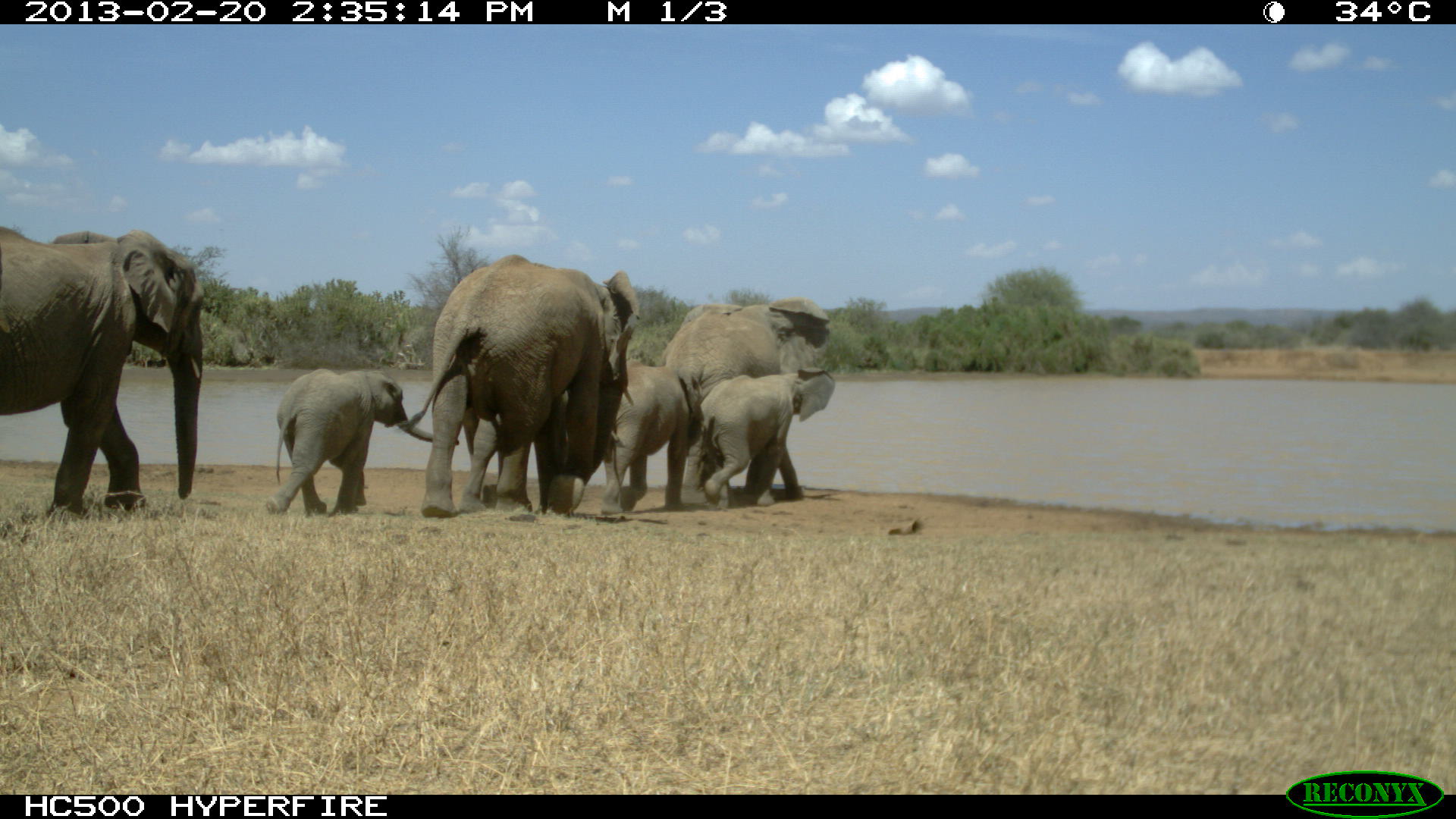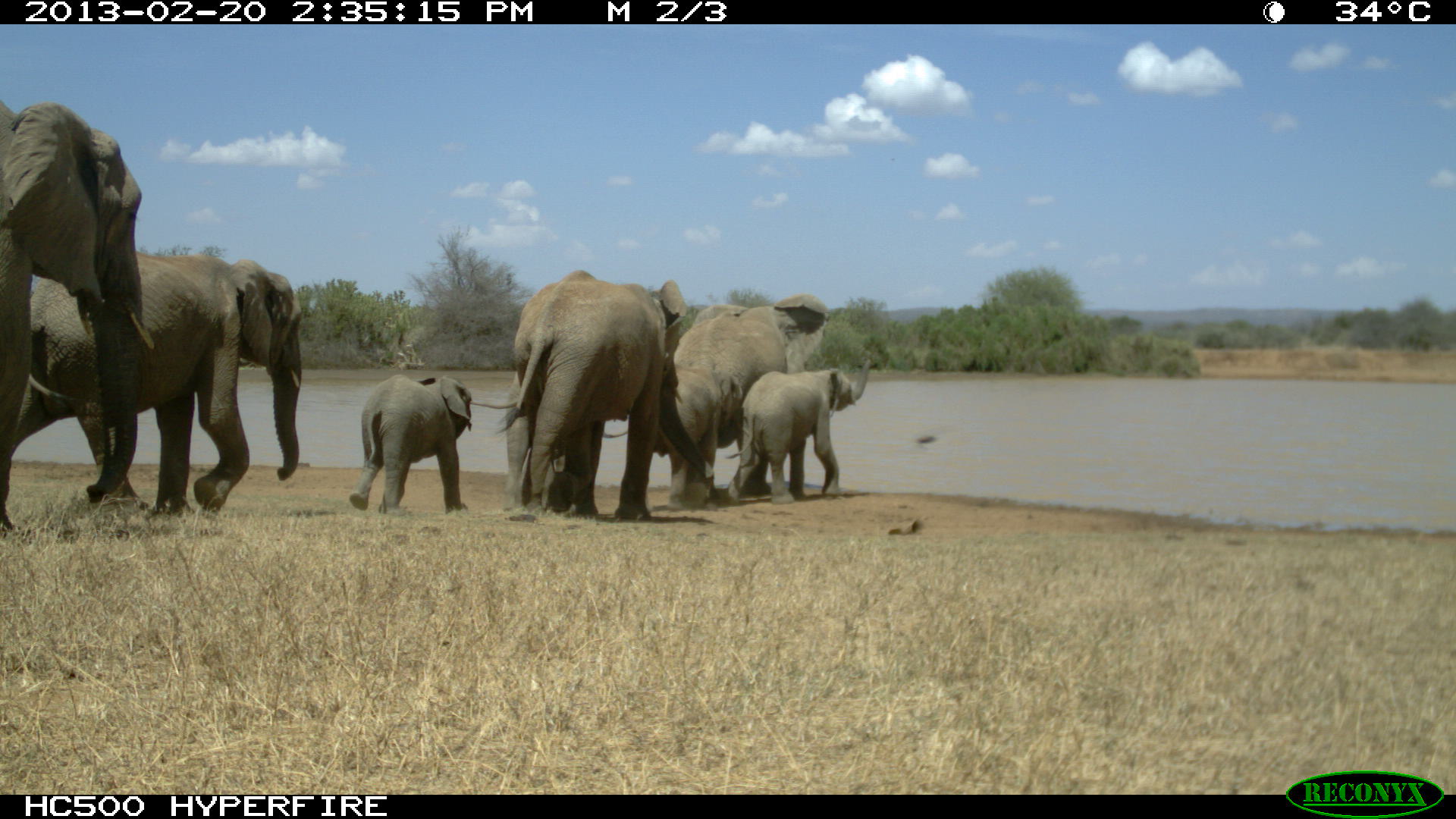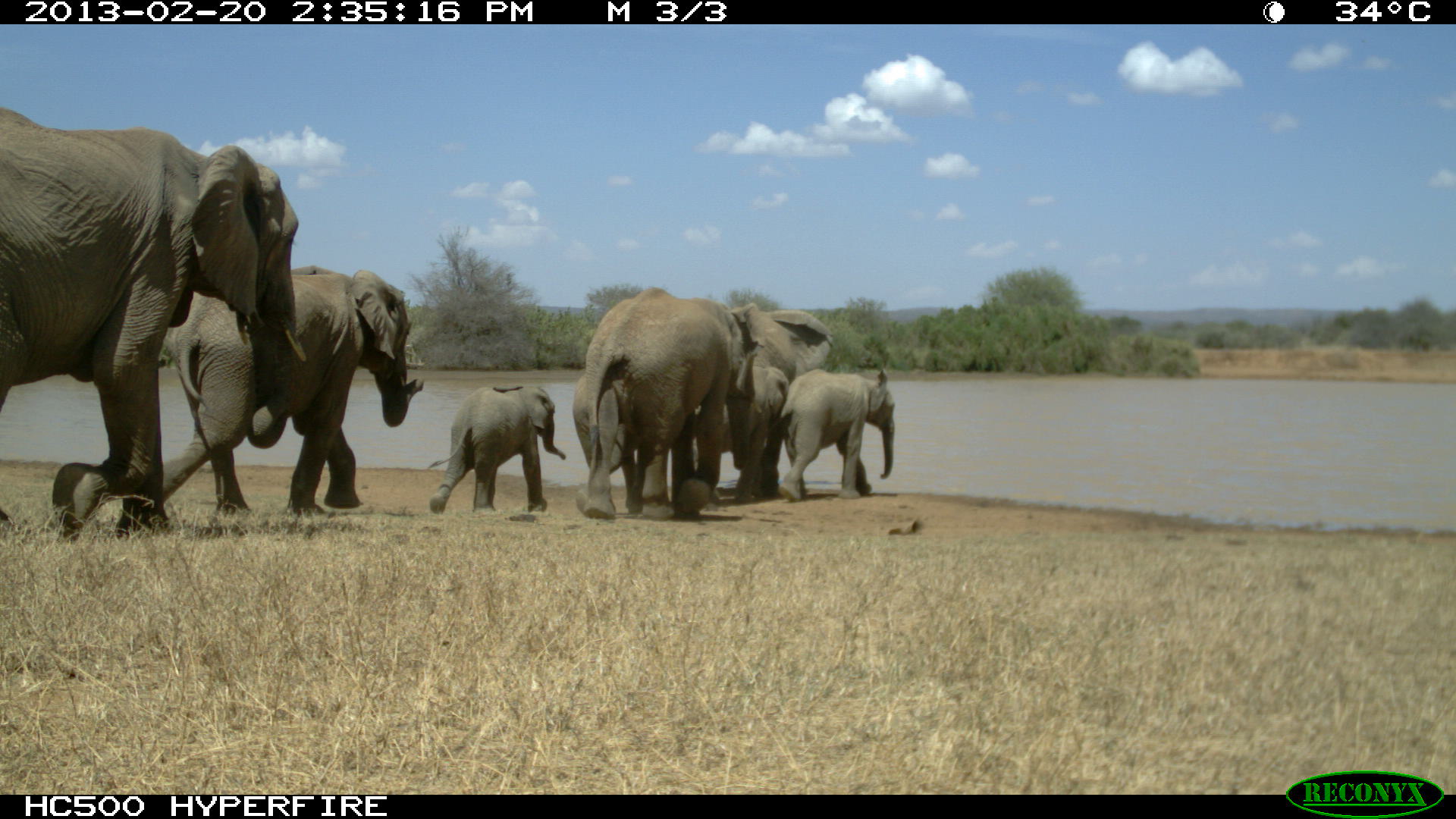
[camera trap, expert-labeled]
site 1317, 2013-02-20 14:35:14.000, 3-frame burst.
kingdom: Animalia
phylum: Chordata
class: Mammalia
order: Proboscidea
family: Elephantidae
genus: Loxodonta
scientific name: Loxodonta africana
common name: african bush elephant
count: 8